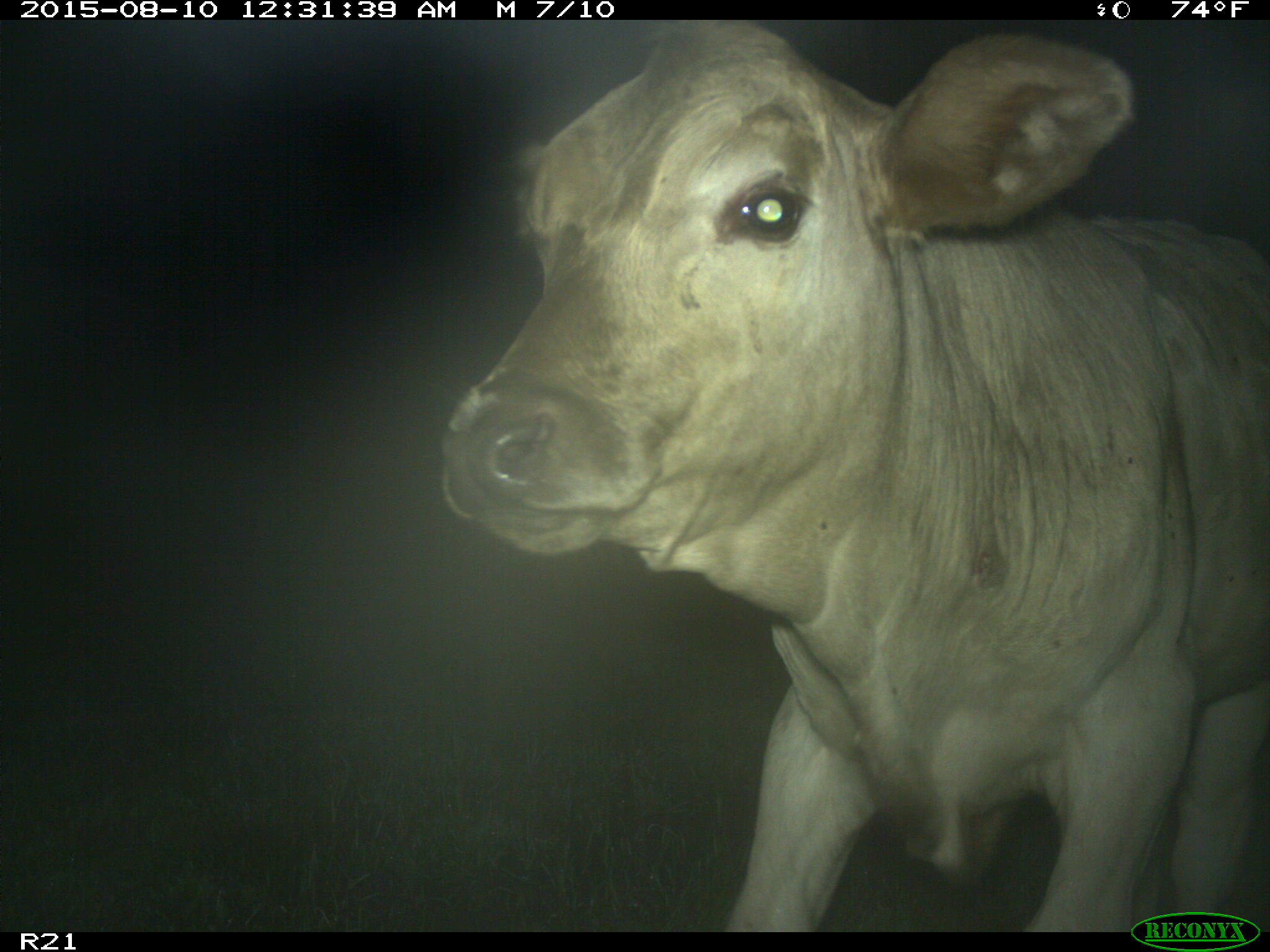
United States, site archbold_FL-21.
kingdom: Animalia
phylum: Chordata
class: Mammalia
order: Artiodactyla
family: Bovidae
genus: Bos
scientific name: Bos taurus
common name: domestic cow